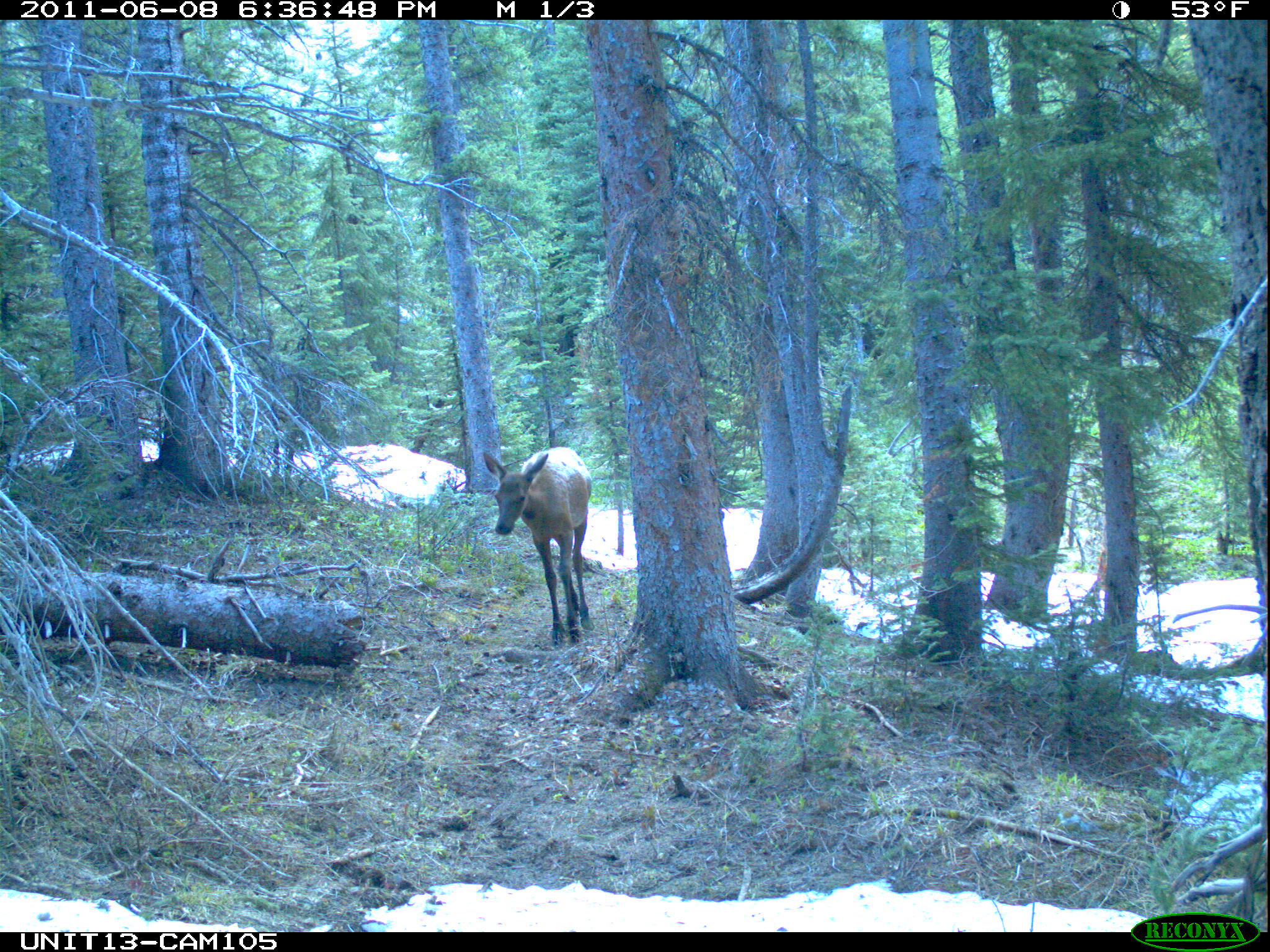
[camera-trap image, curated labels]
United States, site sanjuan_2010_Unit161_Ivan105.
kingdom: Animalia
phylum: Chordata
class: Mammalia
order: Artiodactyla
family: Cervidae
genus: Cervus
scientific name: Cervus elaphus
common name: red deer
Cervus elaphus (red deer).